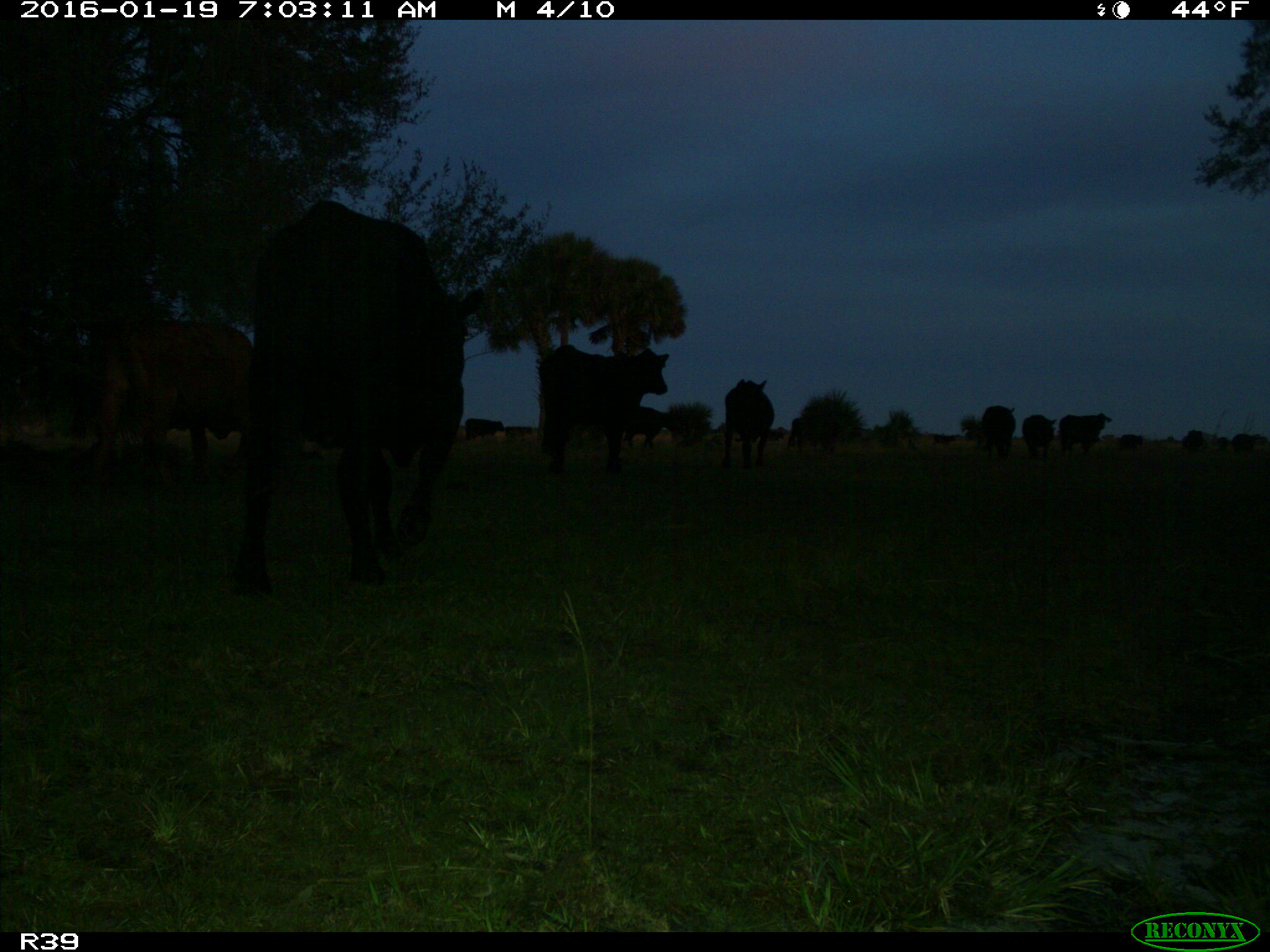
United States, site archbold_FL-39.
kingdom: Animalia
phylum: Chordata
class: Mammalia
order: Artiodactyla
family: Bovidae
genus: Bos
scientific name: Bos taurus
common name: domestic cow